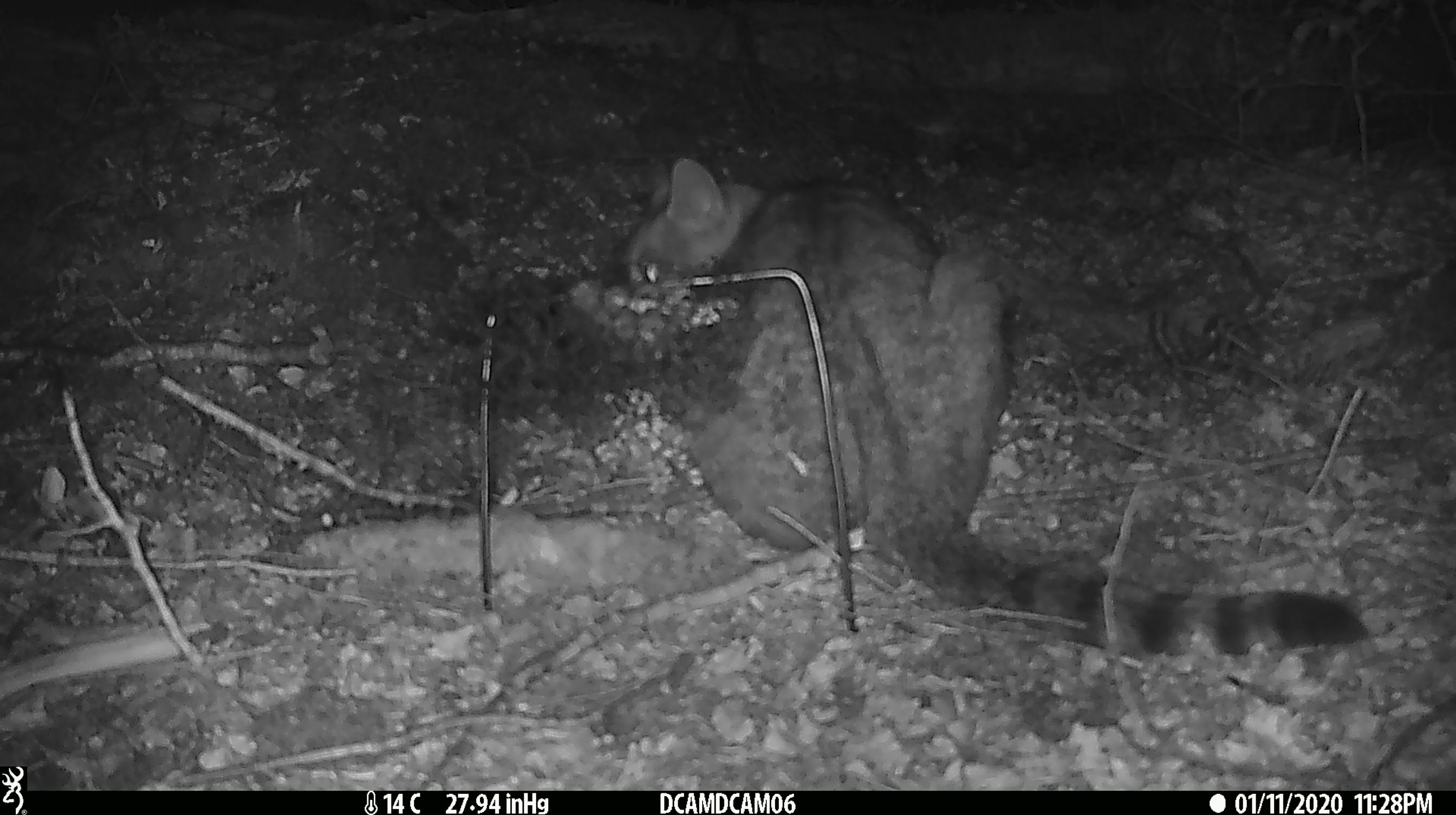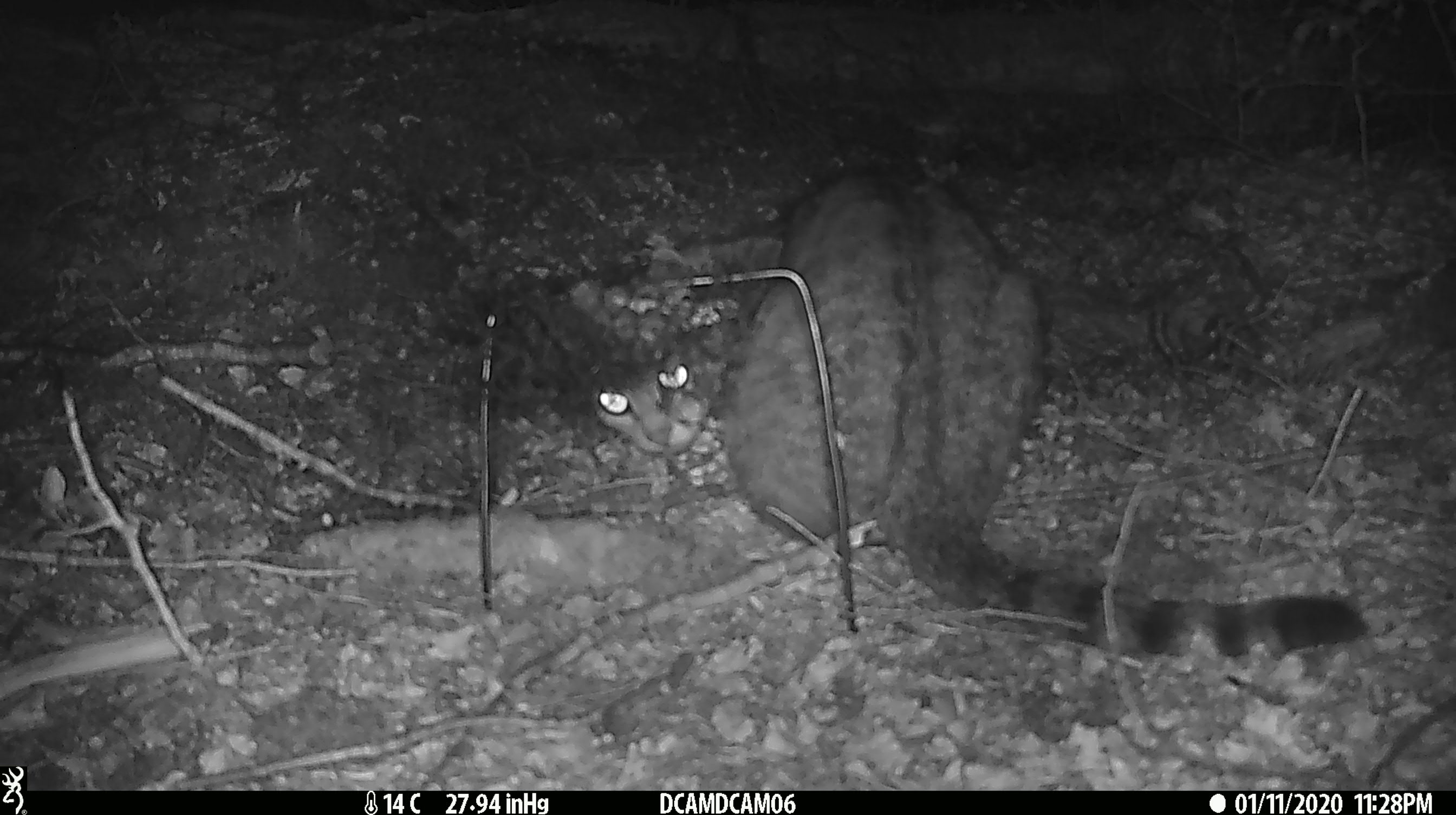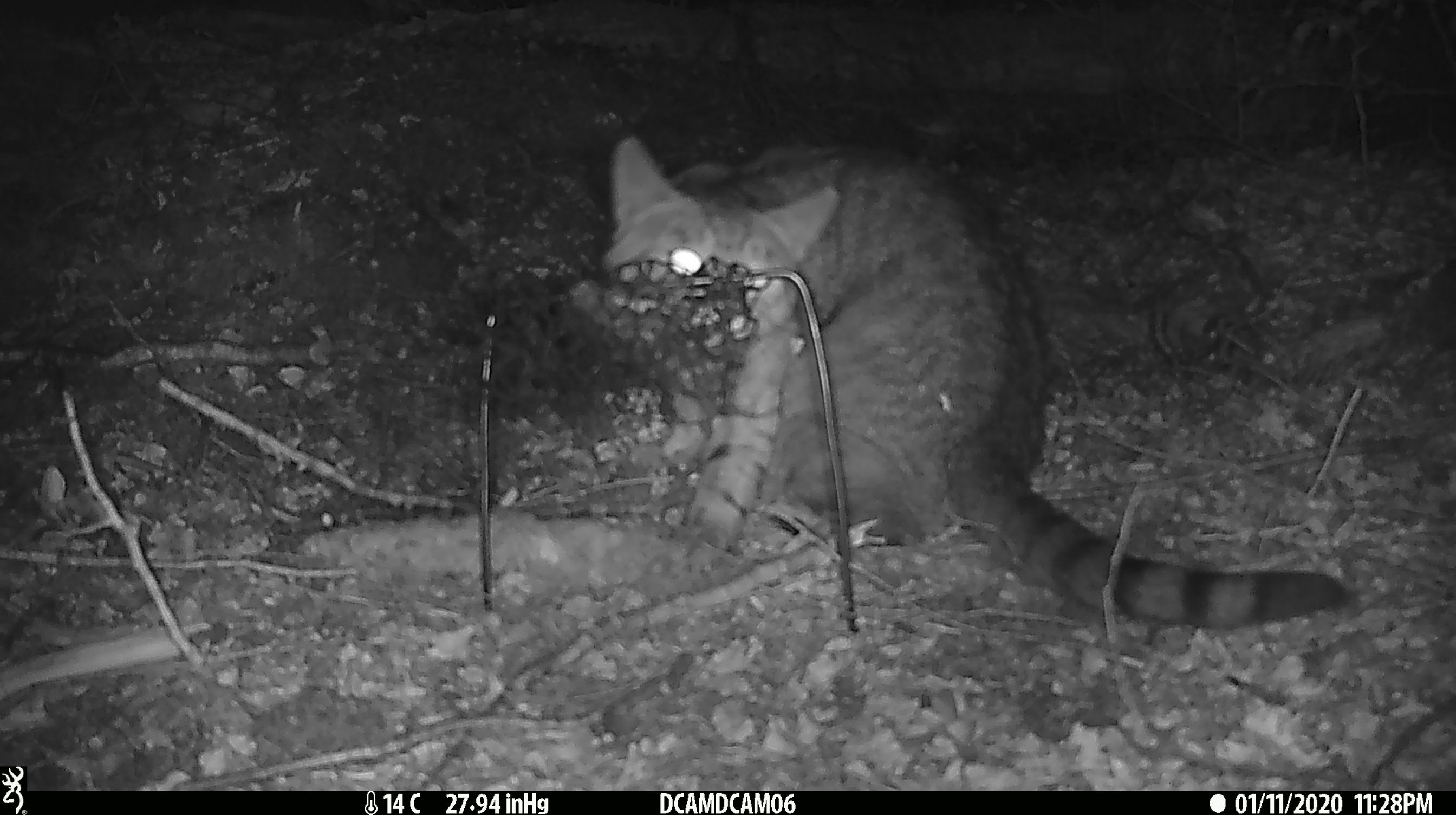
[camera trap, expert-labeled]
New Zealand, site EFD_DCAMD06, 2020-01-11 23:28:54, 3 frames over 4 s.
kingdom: Animalia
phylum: Chordata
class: Mammalia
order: Carnivora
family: Felidae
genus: Felis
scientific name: Felis catus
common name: domestic cat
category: cat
Cat (domestic cat) (Felis catus).